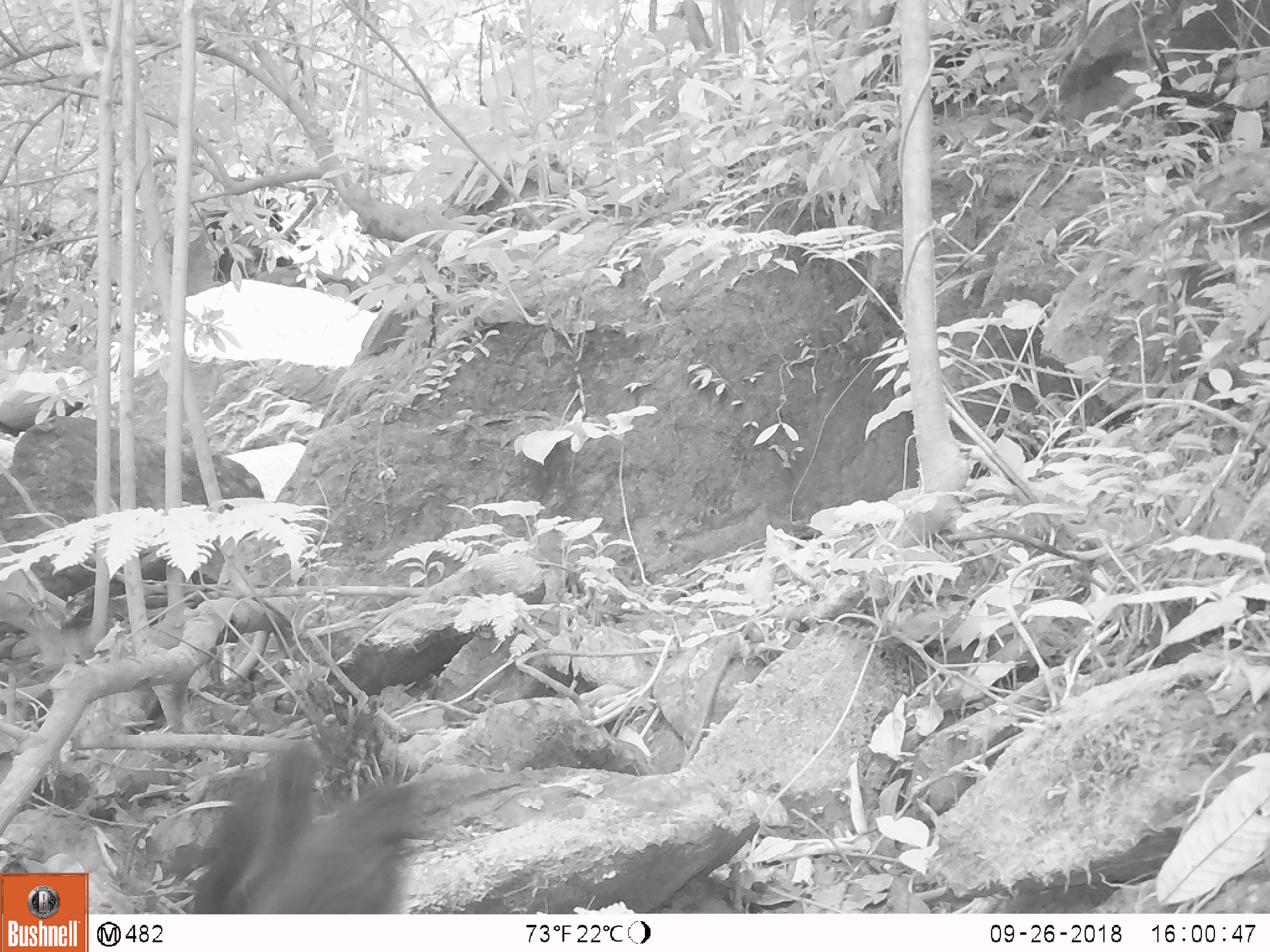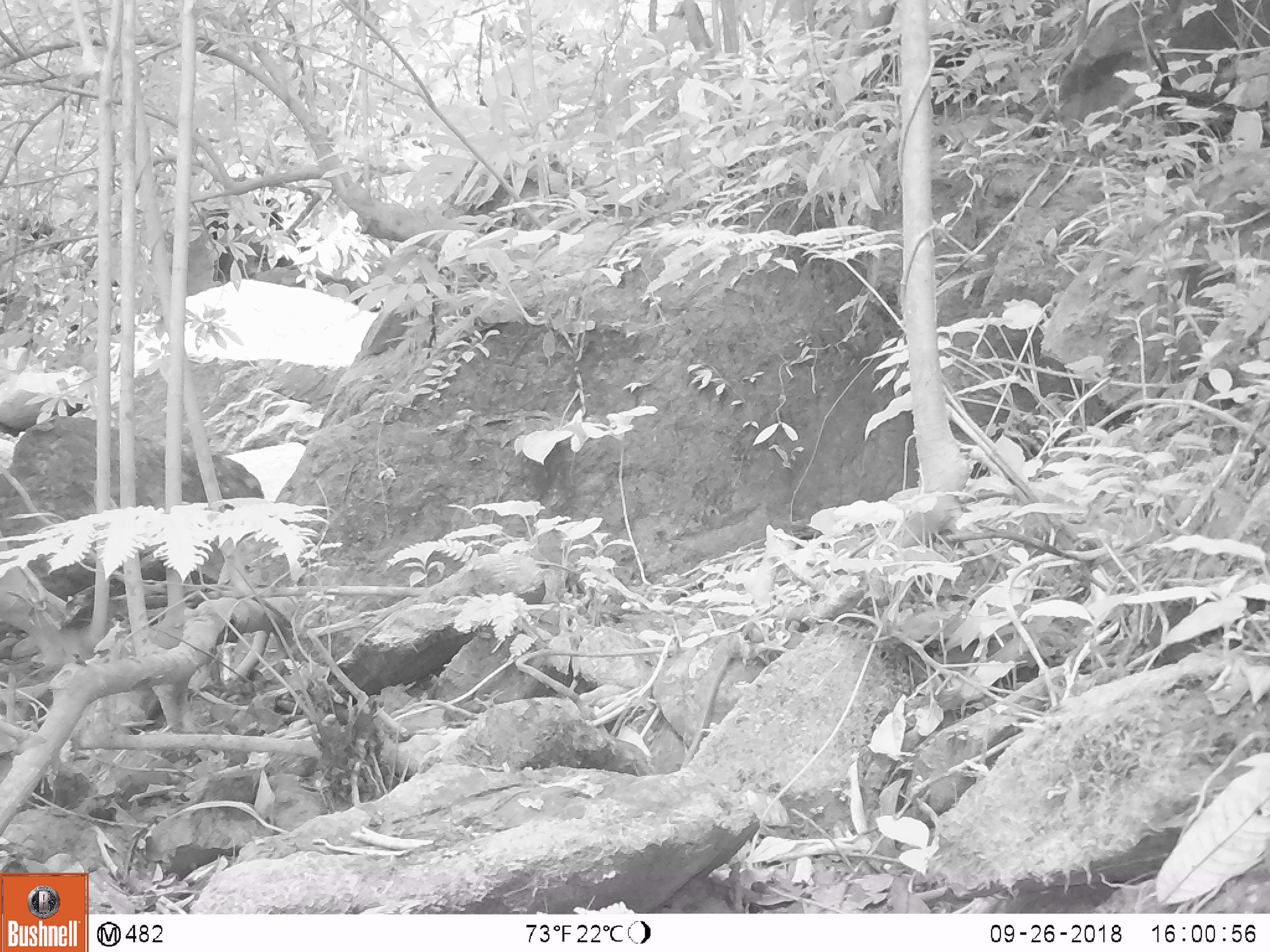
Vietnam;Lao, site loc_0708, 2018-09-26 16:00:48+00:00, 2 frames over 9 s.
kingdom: Animalia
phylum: Chordata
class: Aves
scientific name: Aves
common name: bird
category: unidentified bird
Unidentified bird (bird) (Aves). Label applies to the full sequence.